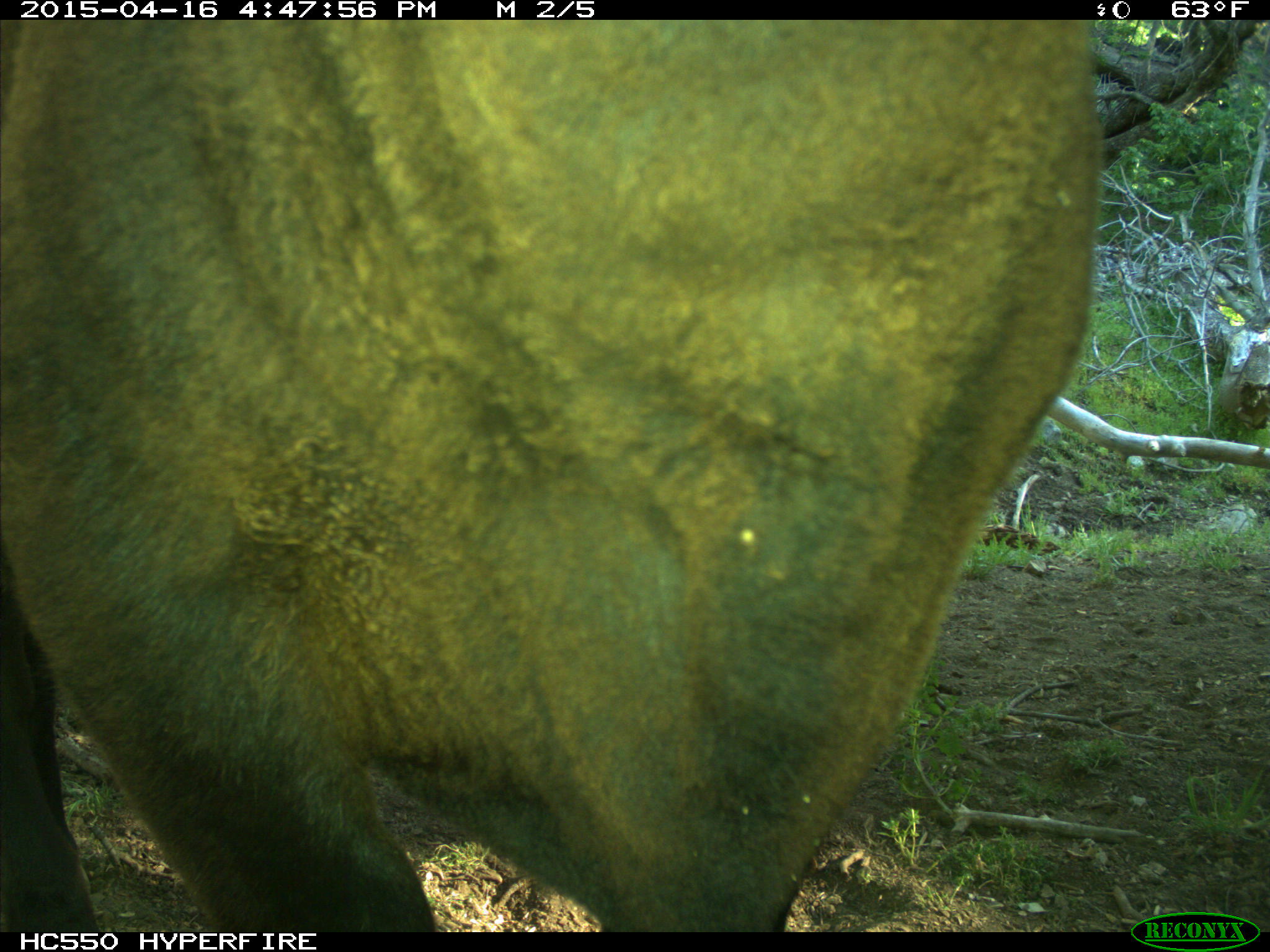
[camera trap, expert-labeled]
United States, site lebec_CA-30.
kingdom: Animalia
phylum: Chordata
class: Mammalia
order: Artiodactyla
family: Bovidae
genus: Bos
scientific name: Bos taurus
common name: domestic cow